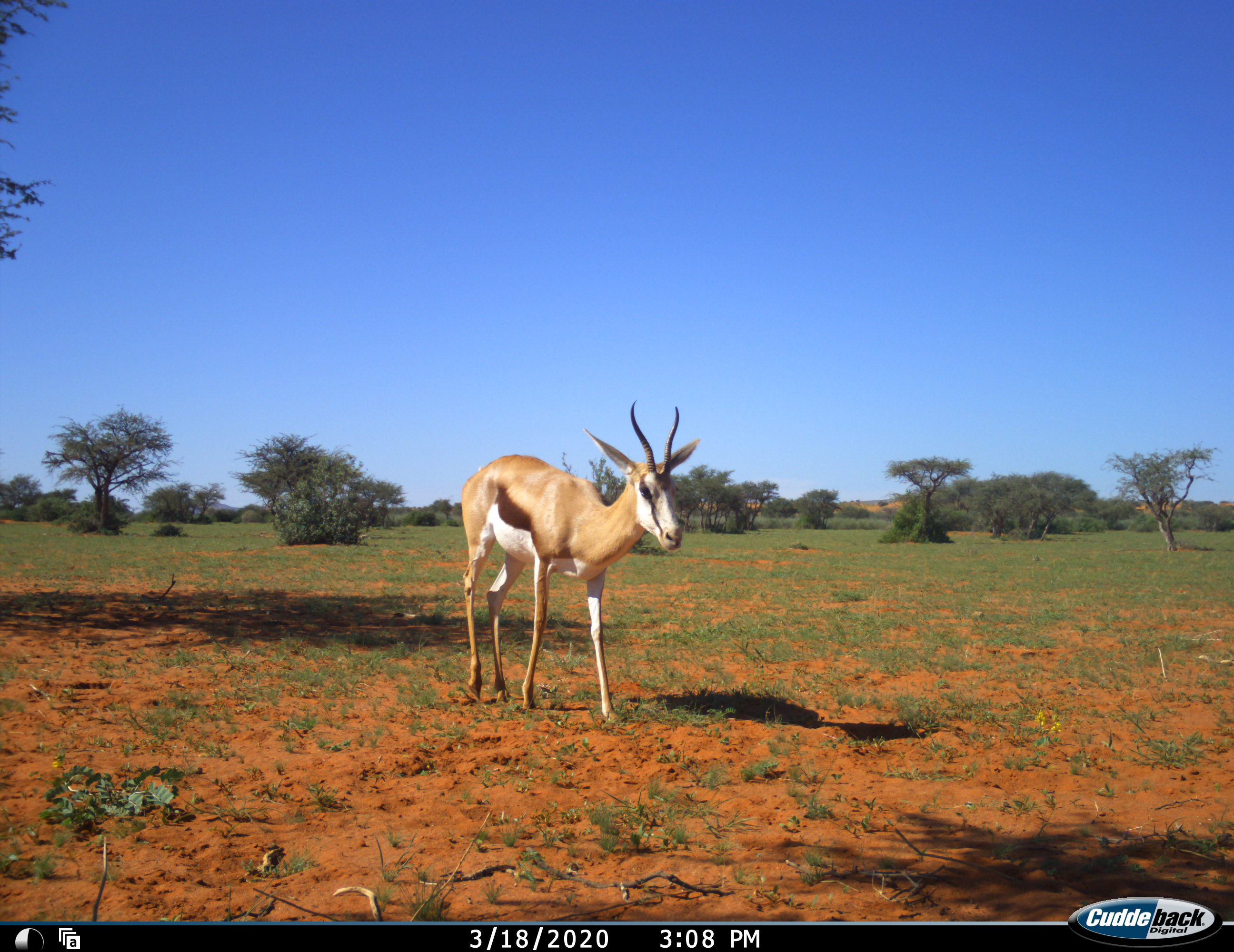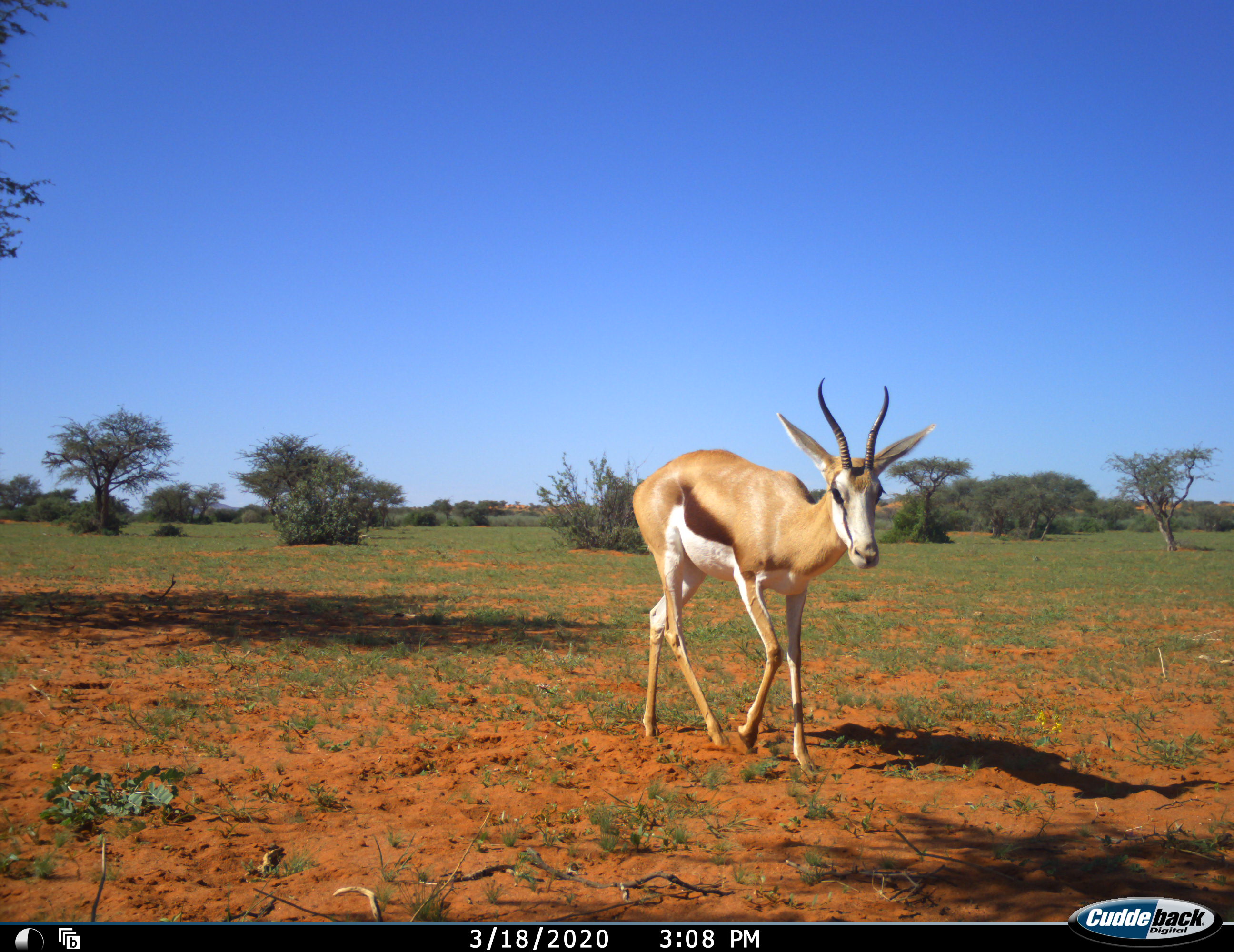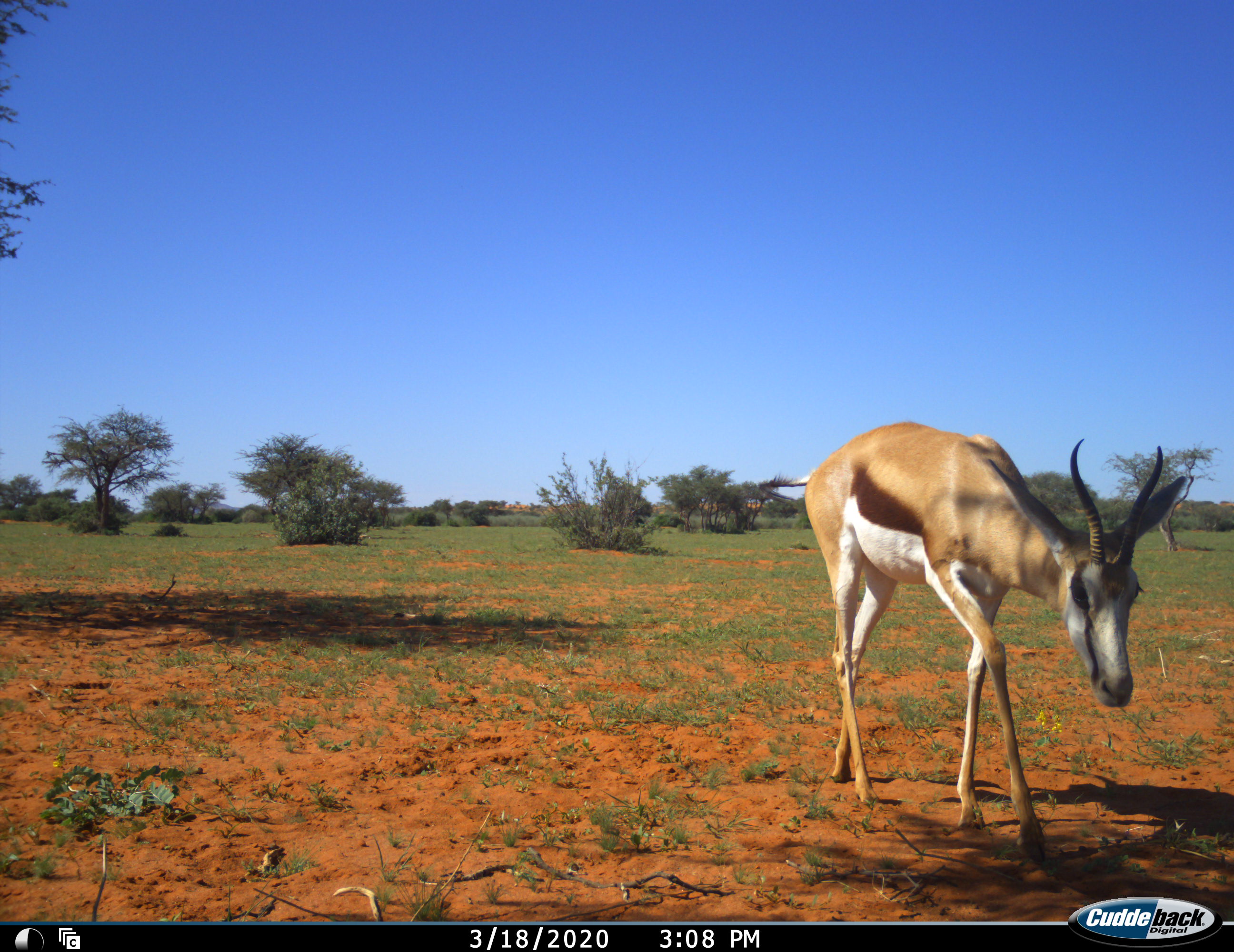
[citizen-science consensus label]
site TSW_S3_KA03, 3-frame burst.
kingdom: Animalia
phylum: Chordata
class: Mammalia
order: Artiodactyla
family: Bovidae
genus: Antidorcas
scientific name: Antidorcas marsupialis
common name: springbok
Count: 1.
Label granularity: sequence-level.